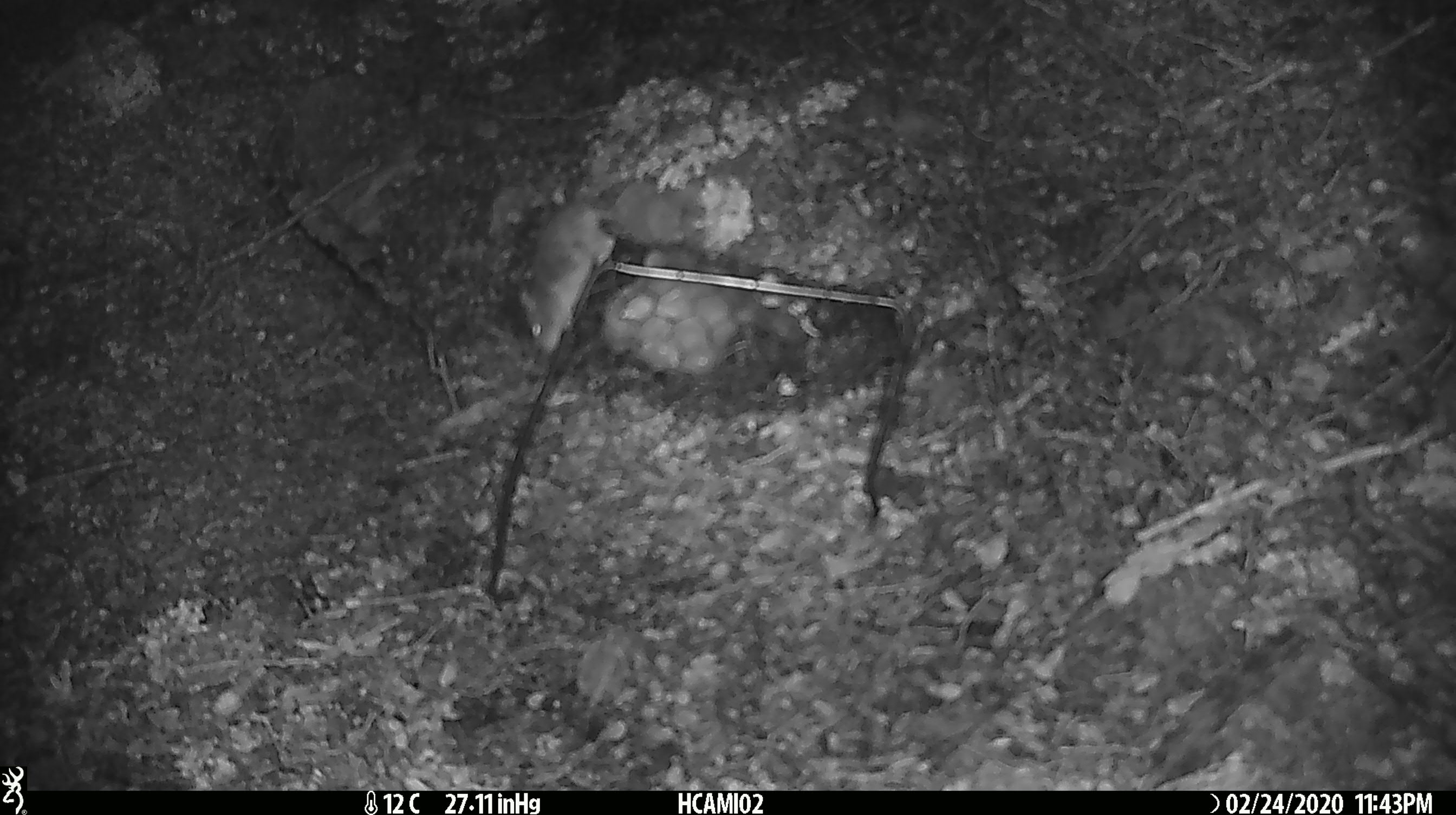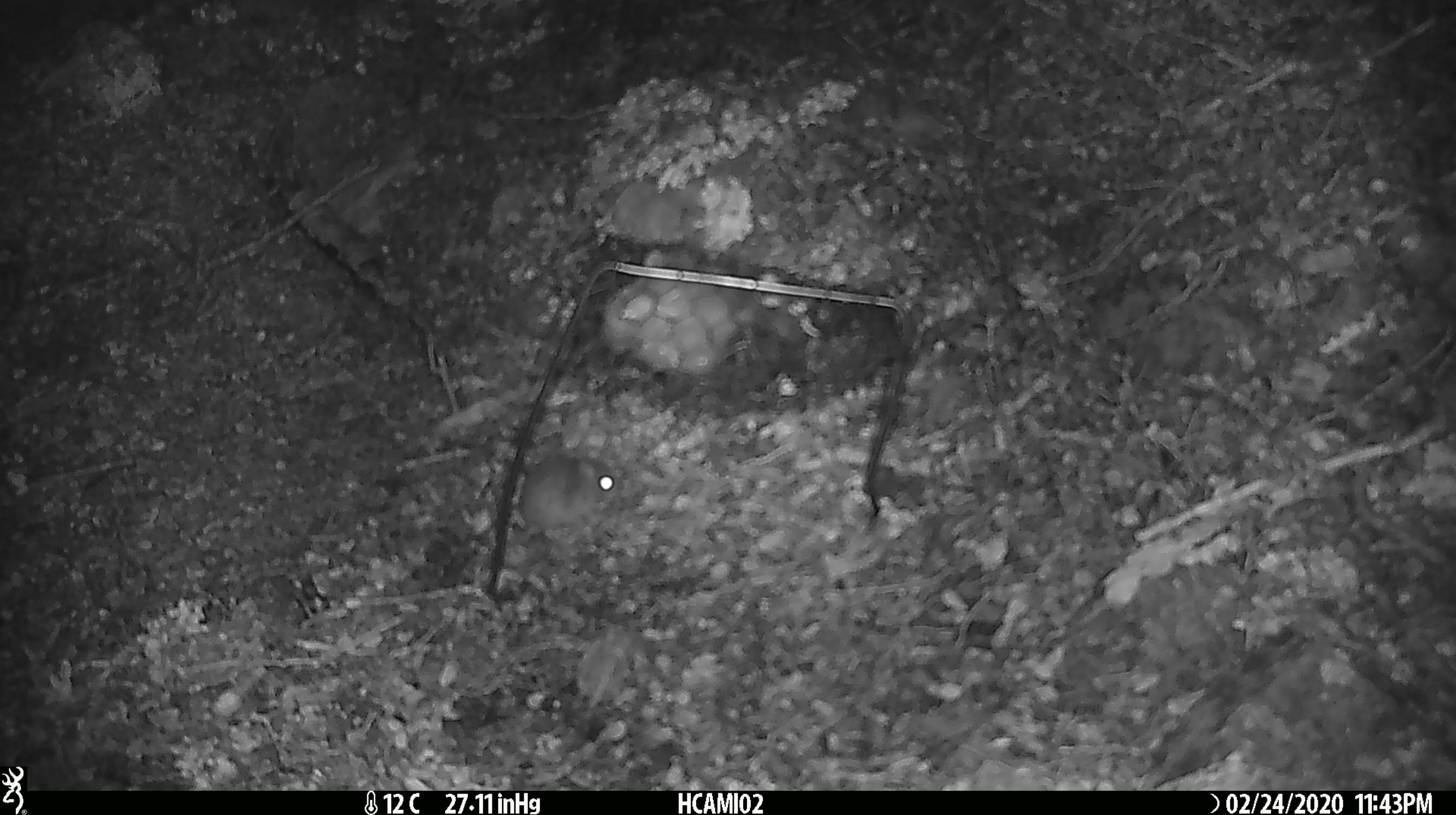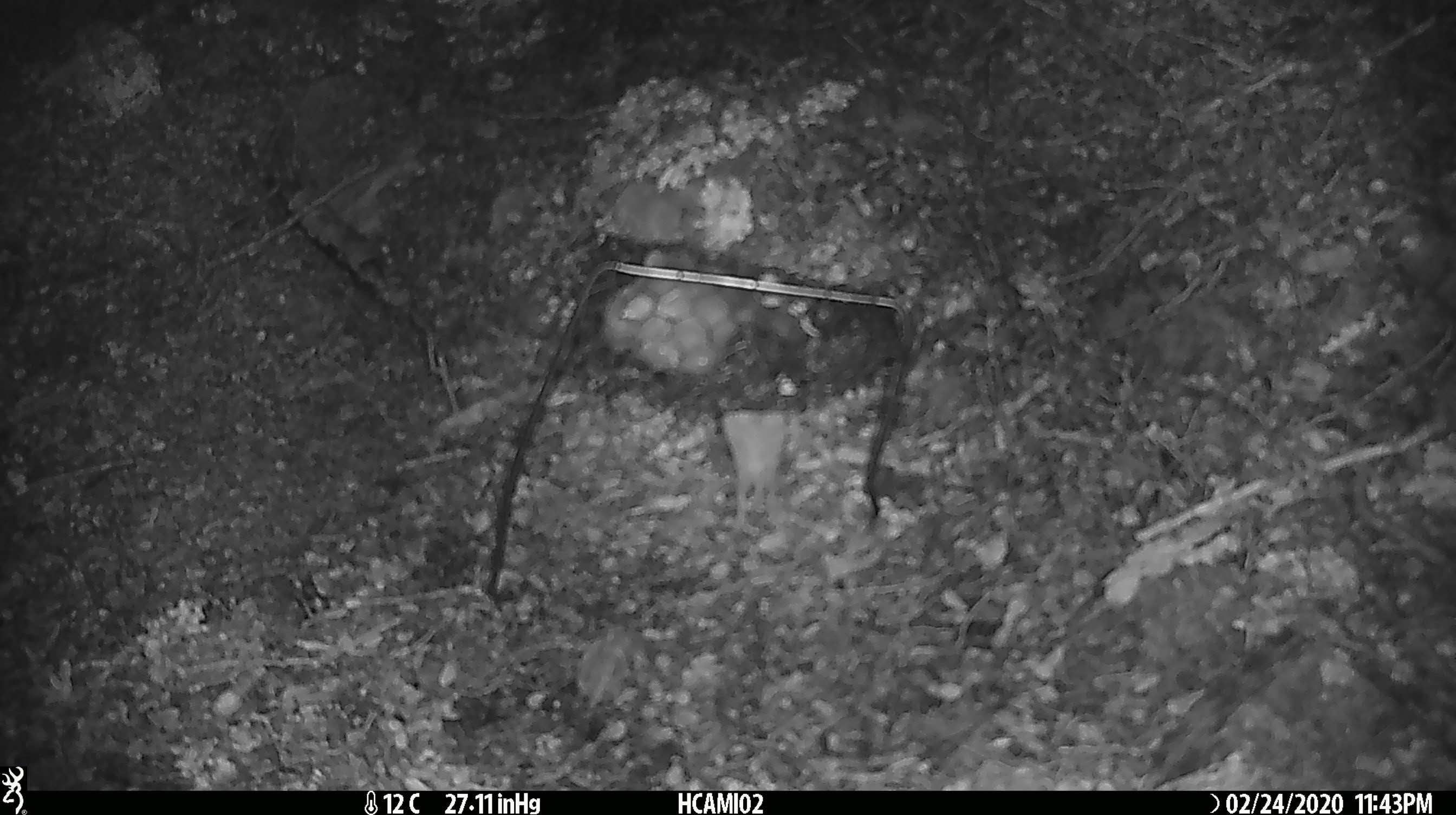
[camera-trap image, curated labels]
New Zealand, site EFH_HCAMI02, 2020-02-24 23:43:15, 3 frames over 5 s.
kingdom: Animalia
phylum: Chordata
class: Mammalia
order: Rodentia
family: Muridae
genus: Mus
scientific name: Mus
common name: mouse